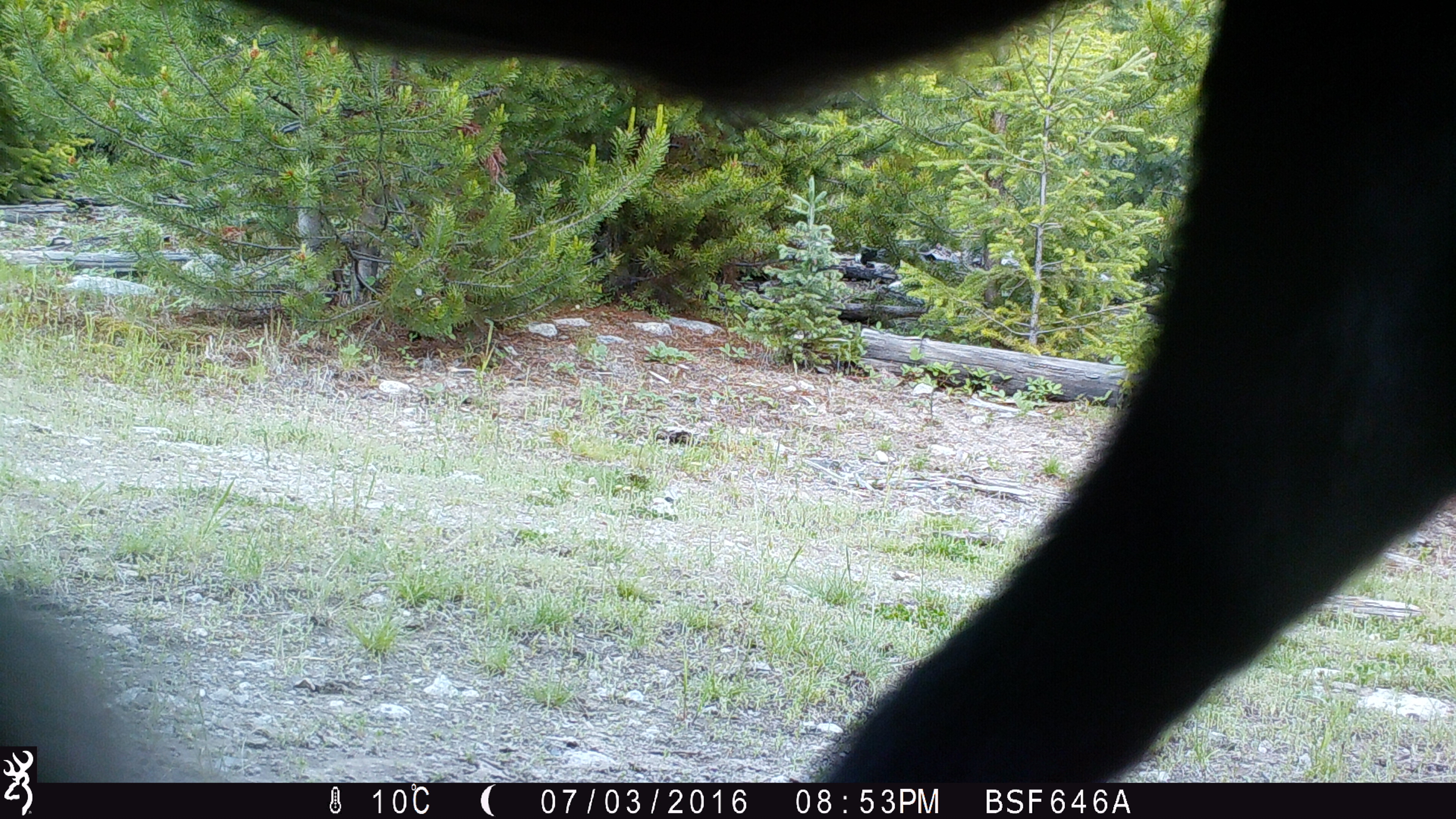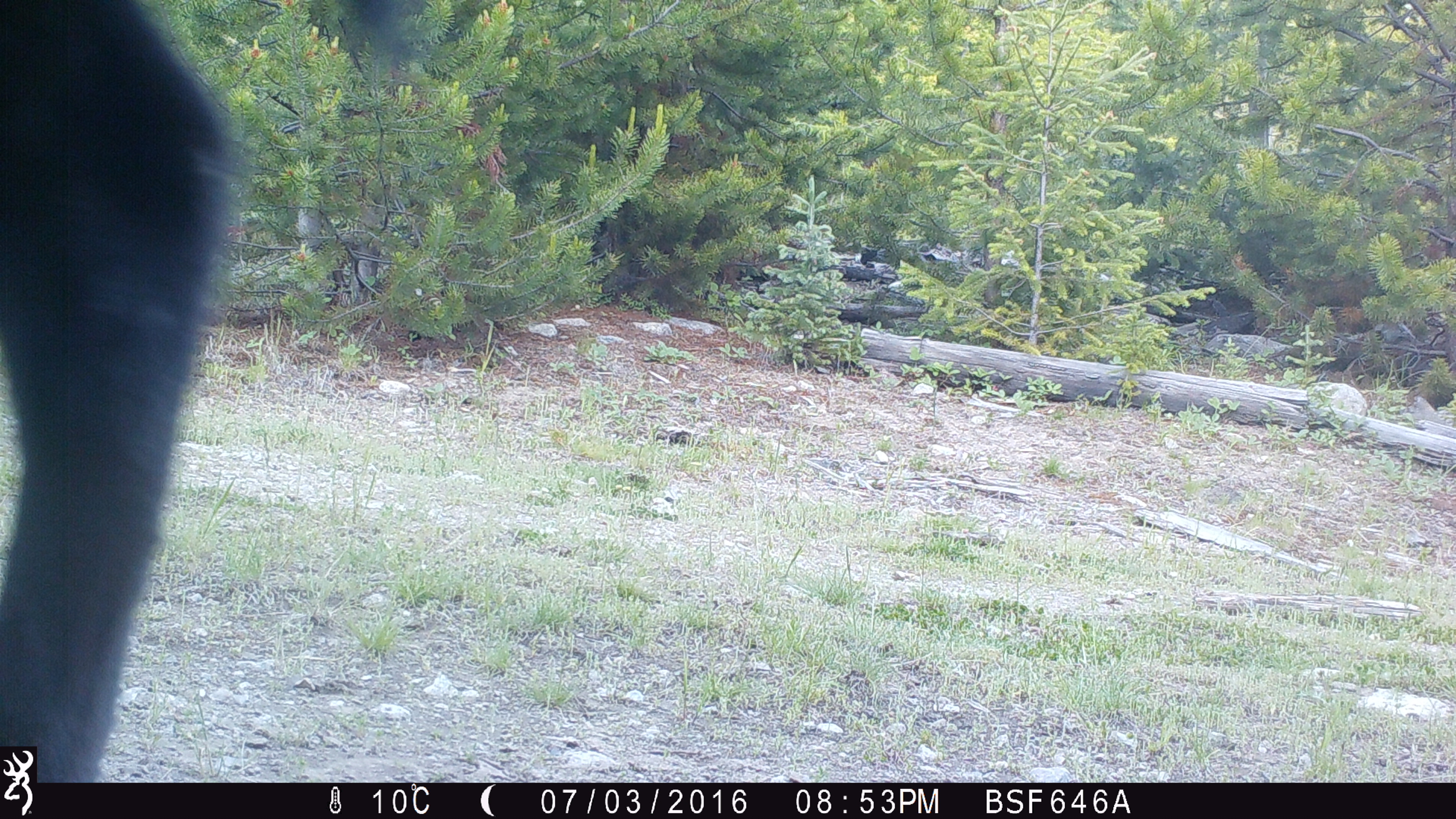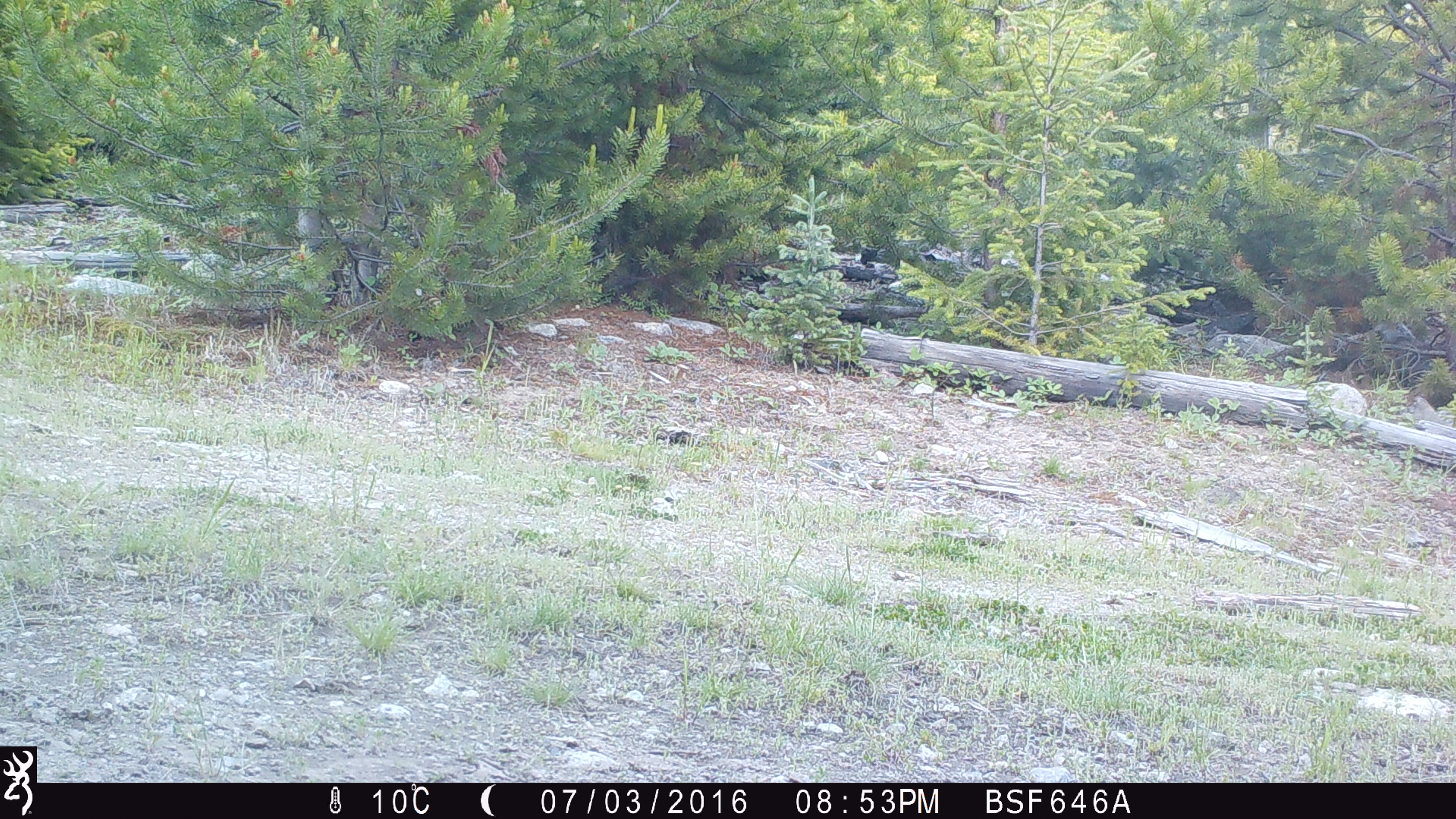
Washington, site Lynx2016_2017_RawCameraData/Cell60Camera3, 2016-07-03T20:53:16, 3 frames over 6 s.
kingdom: Animalia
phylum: Chordata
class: Mammalia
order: Artiodactyla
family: Bovidae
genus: Bos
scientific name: Bos taurus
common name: domestic cattle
Domestic cattle (Bos taurus). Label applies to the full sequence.